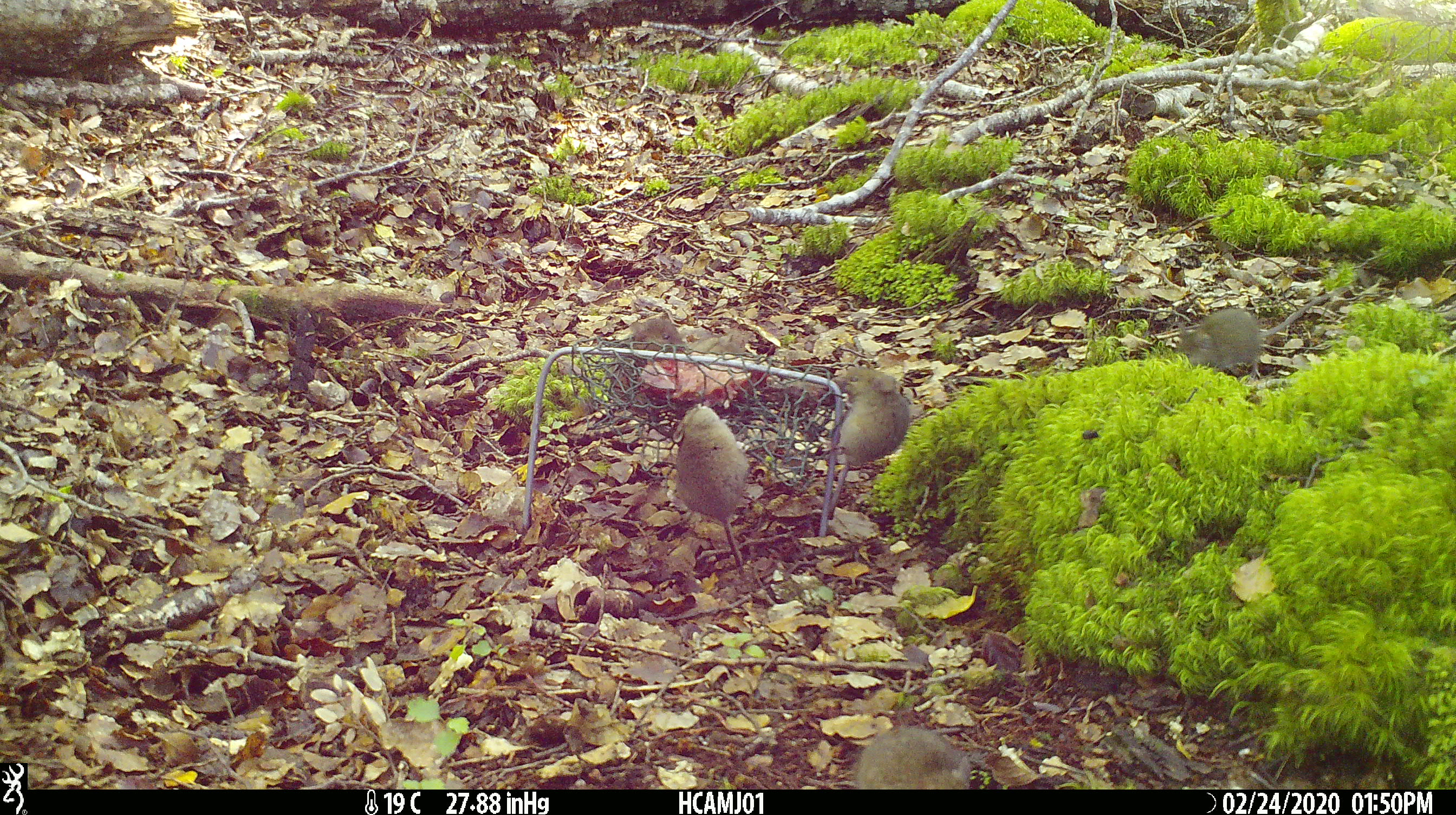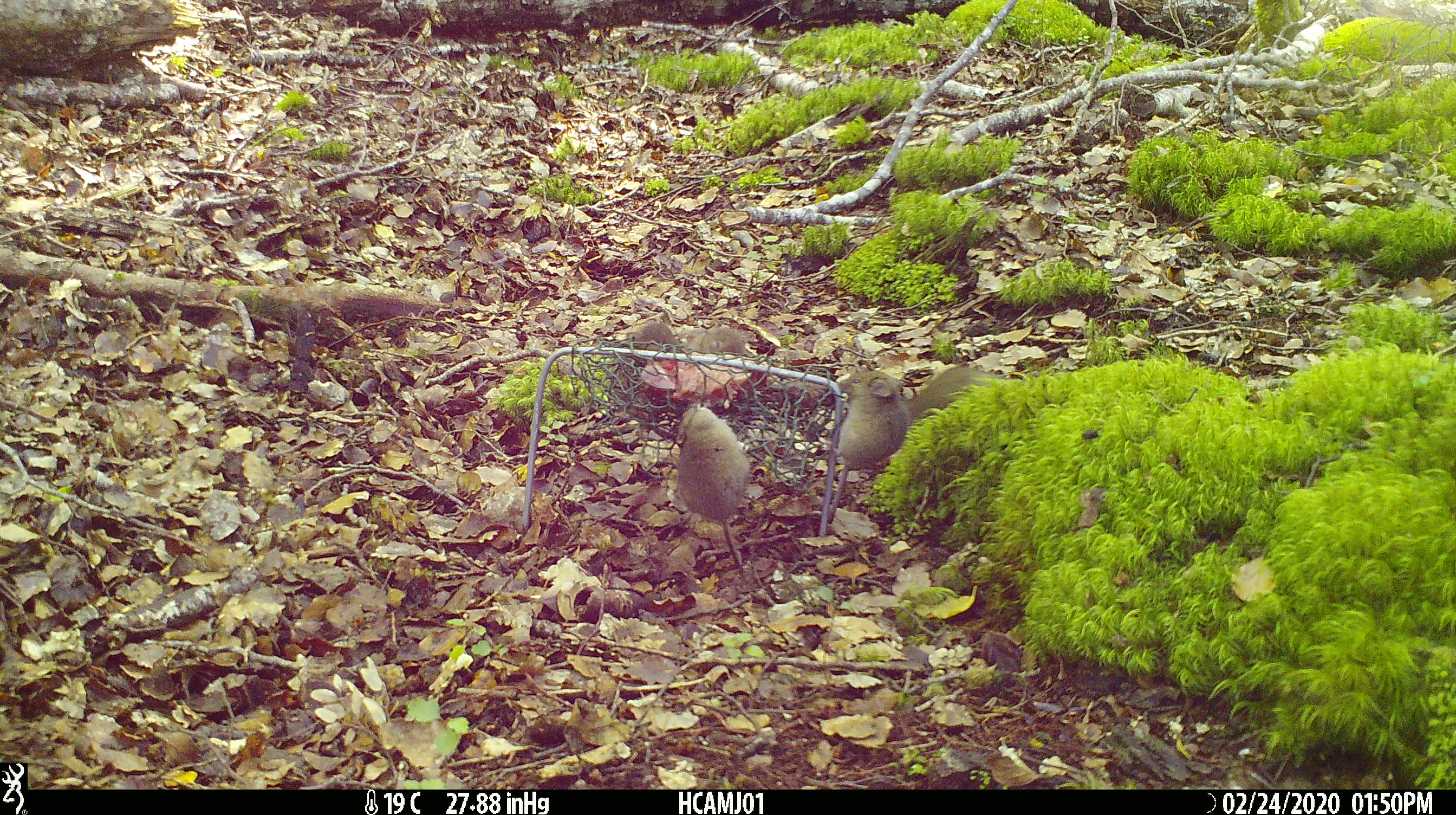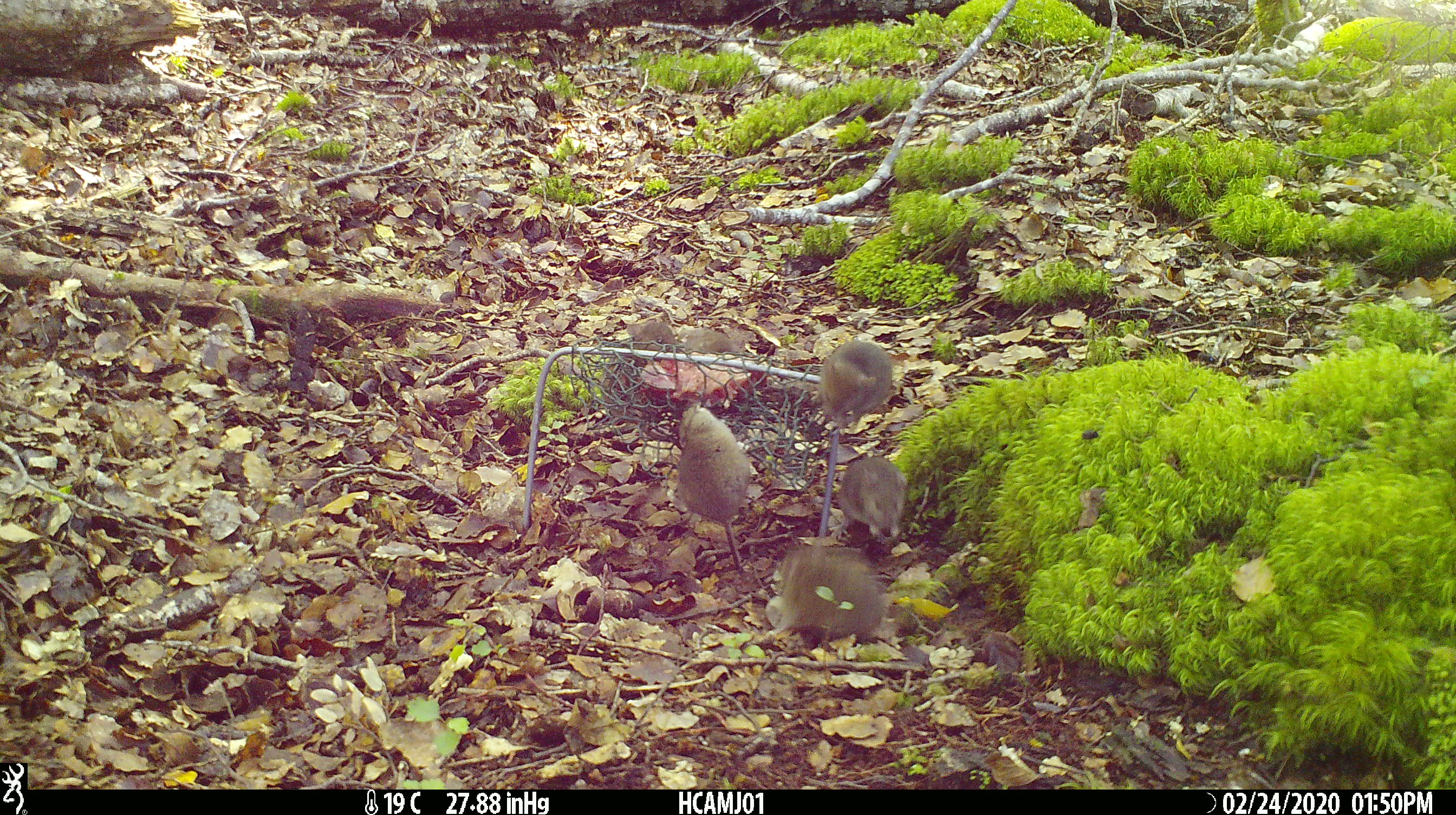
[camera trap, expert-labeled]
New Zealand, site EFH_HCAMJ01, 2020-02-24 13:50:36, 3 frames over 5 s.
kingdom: Animalia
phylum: Chordata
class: Mammalia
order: Rodentia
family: Muridae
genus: Mus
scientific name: Mus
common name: mouse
Mouse (Mus).